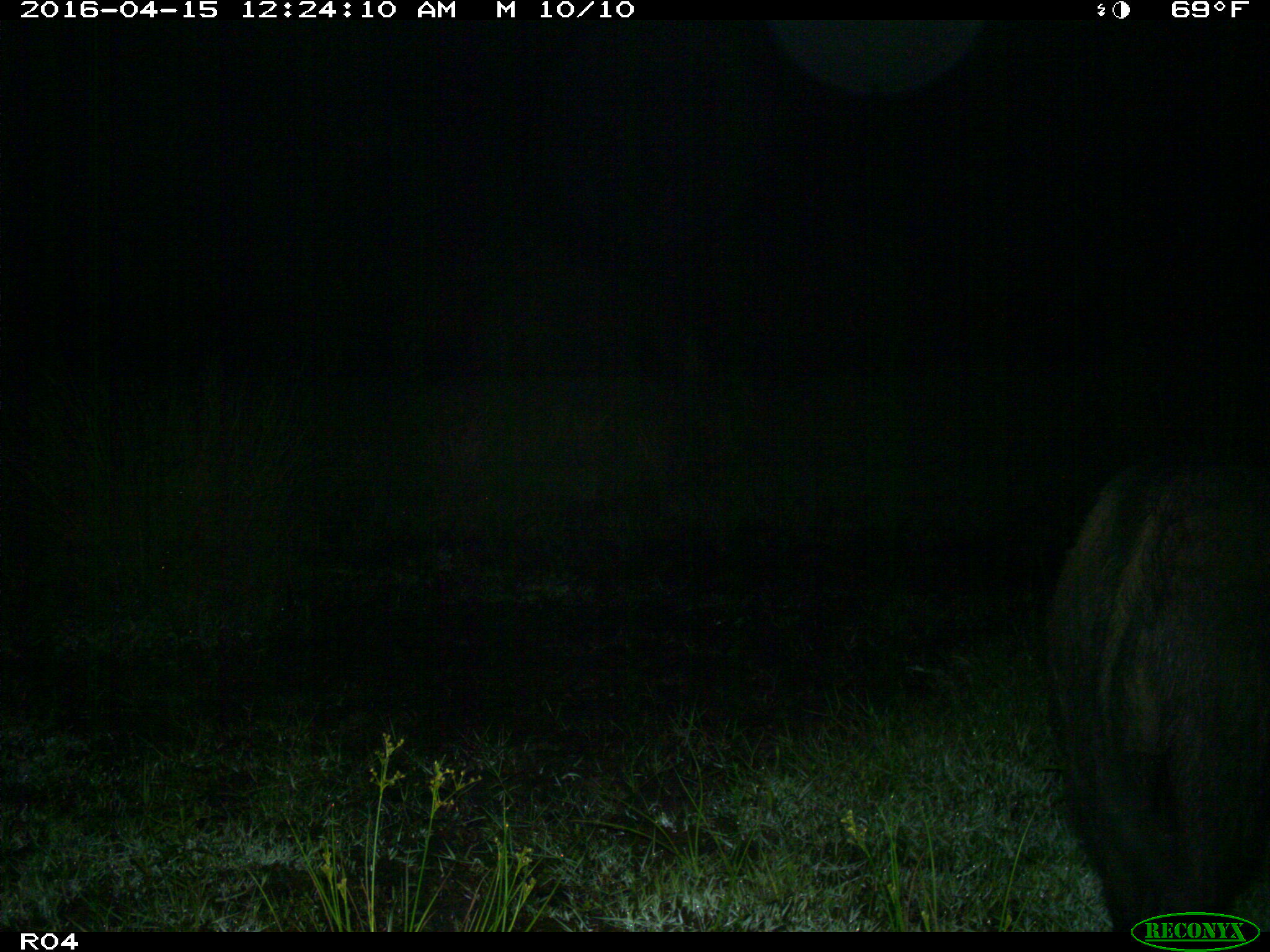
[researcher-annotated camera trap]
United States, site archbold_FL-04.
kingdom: Animalia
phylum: Chordata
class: Mammalia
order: Artiodactyla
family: Suidae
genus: Sus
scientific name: Sus scrofa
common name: wild boar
Sus scrofa (wild boar).